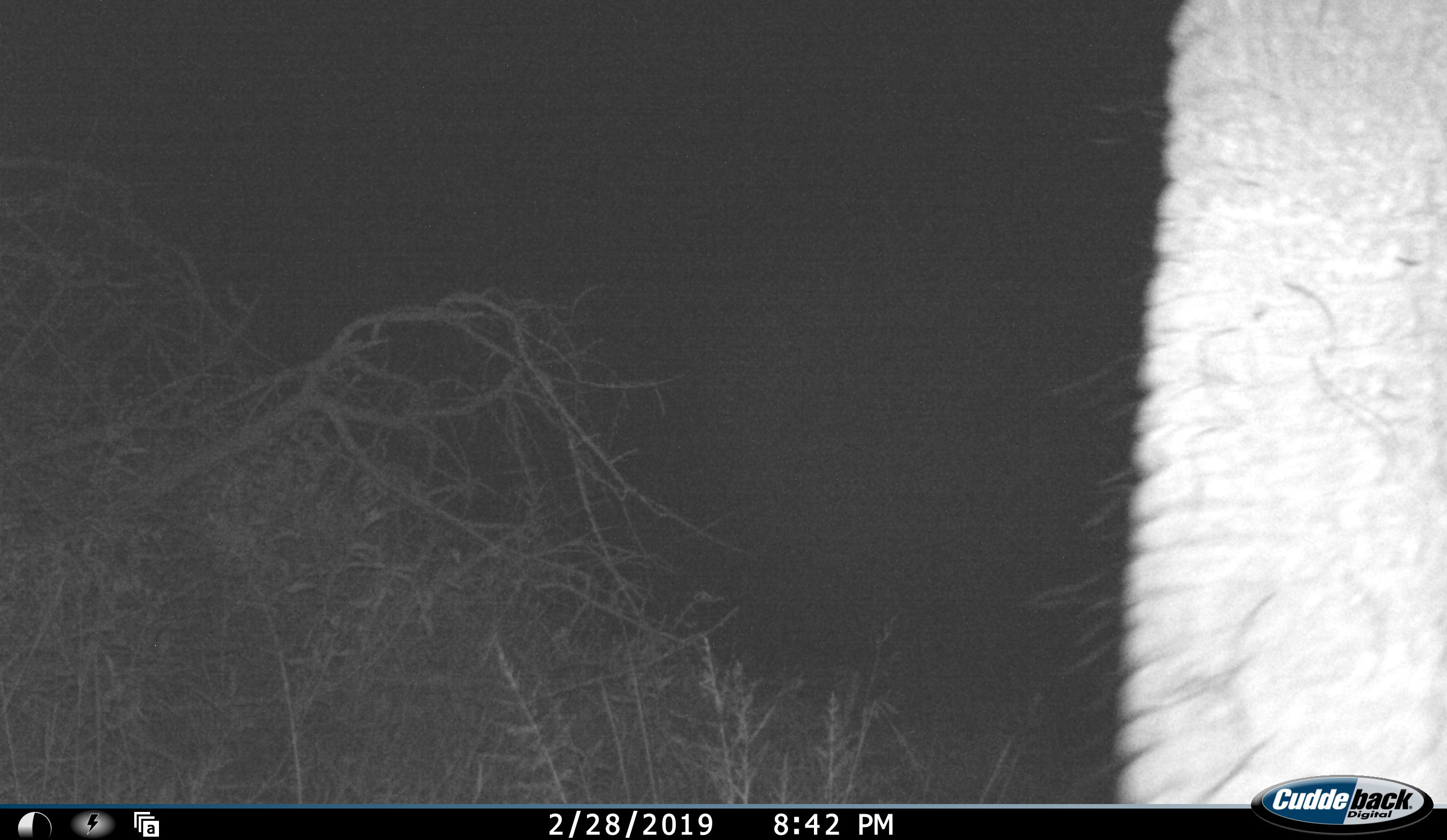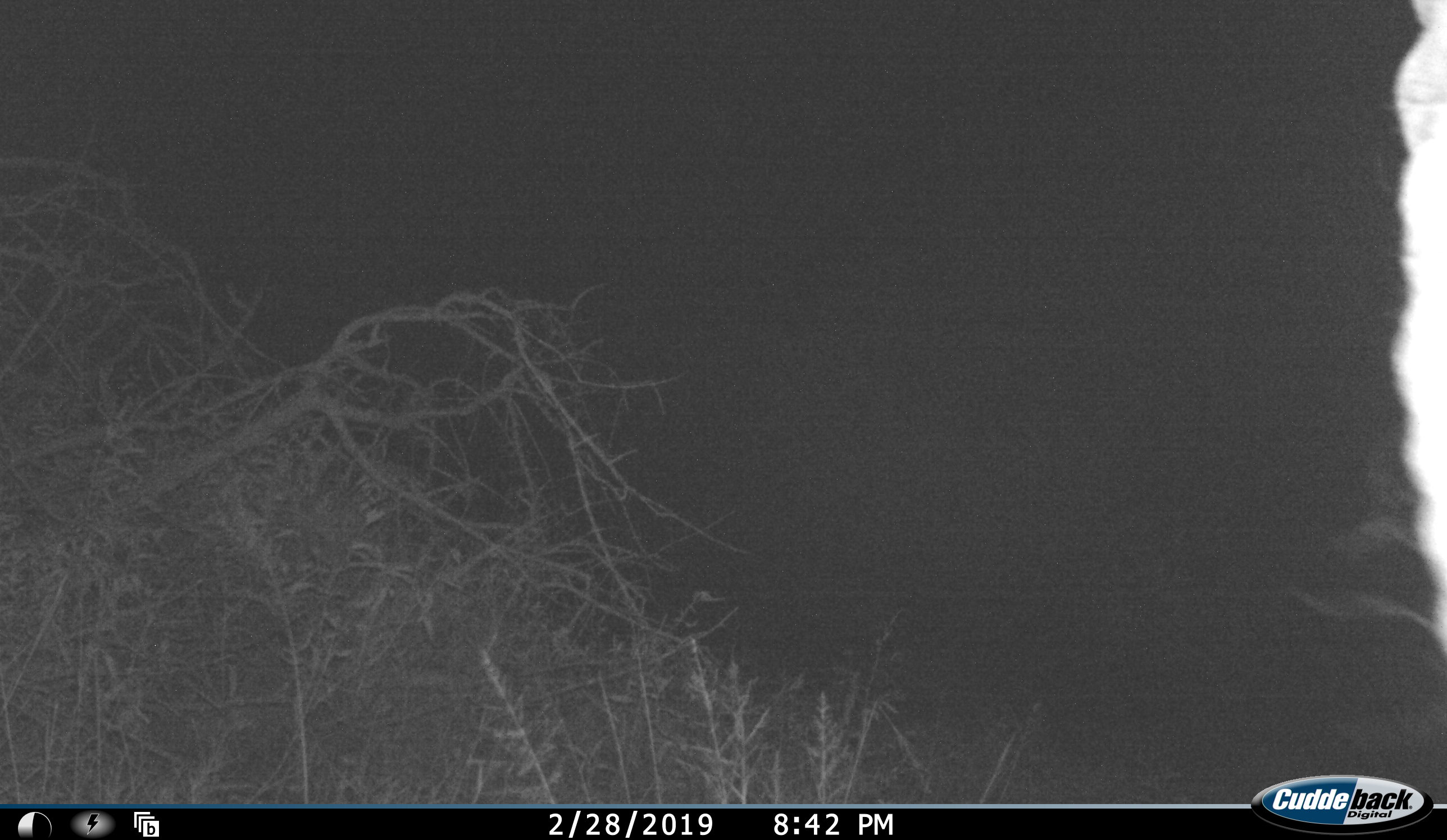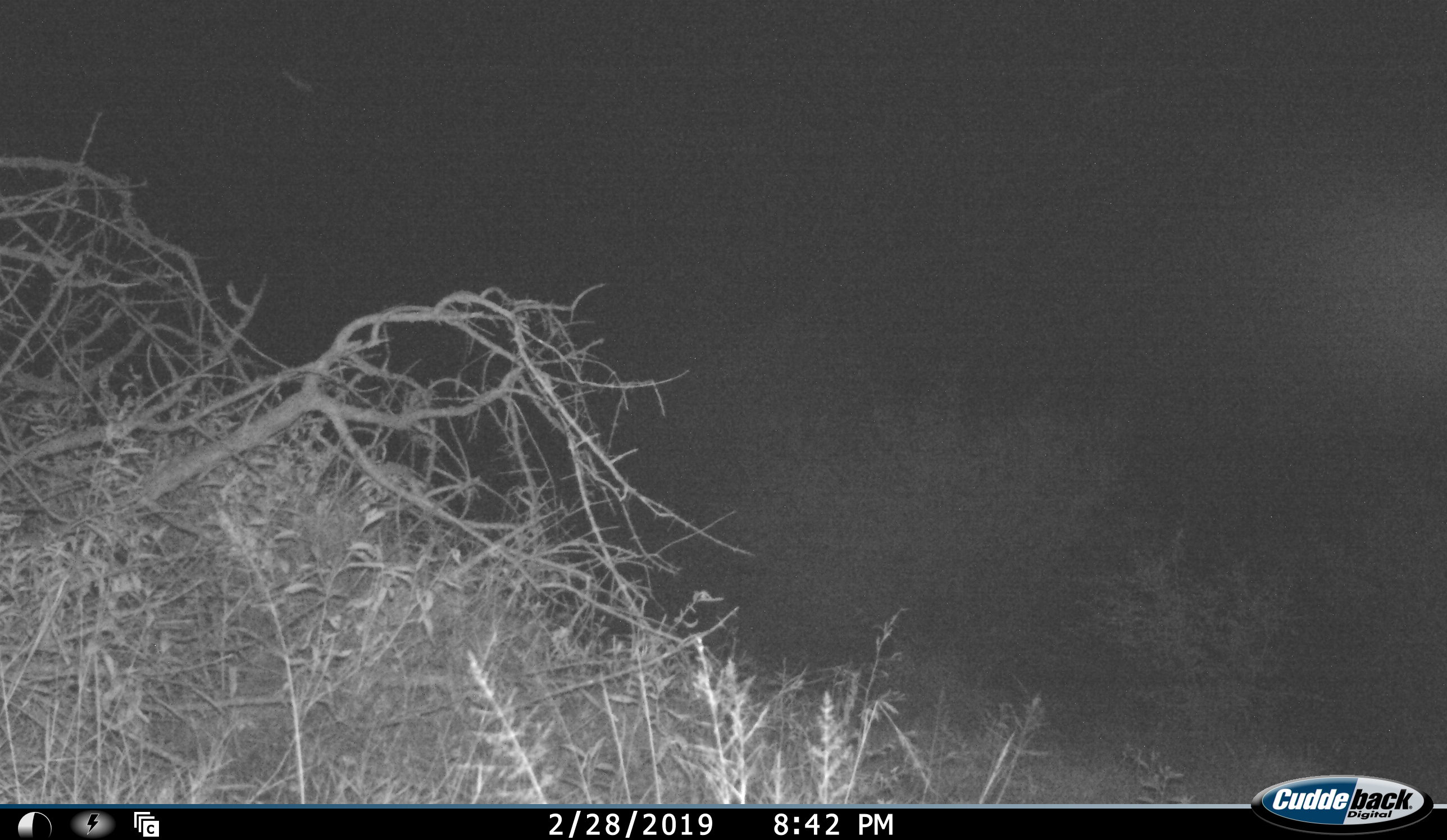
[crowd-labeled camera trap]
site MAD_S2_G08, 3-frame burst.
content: unidentified animal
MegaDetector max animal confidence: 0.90